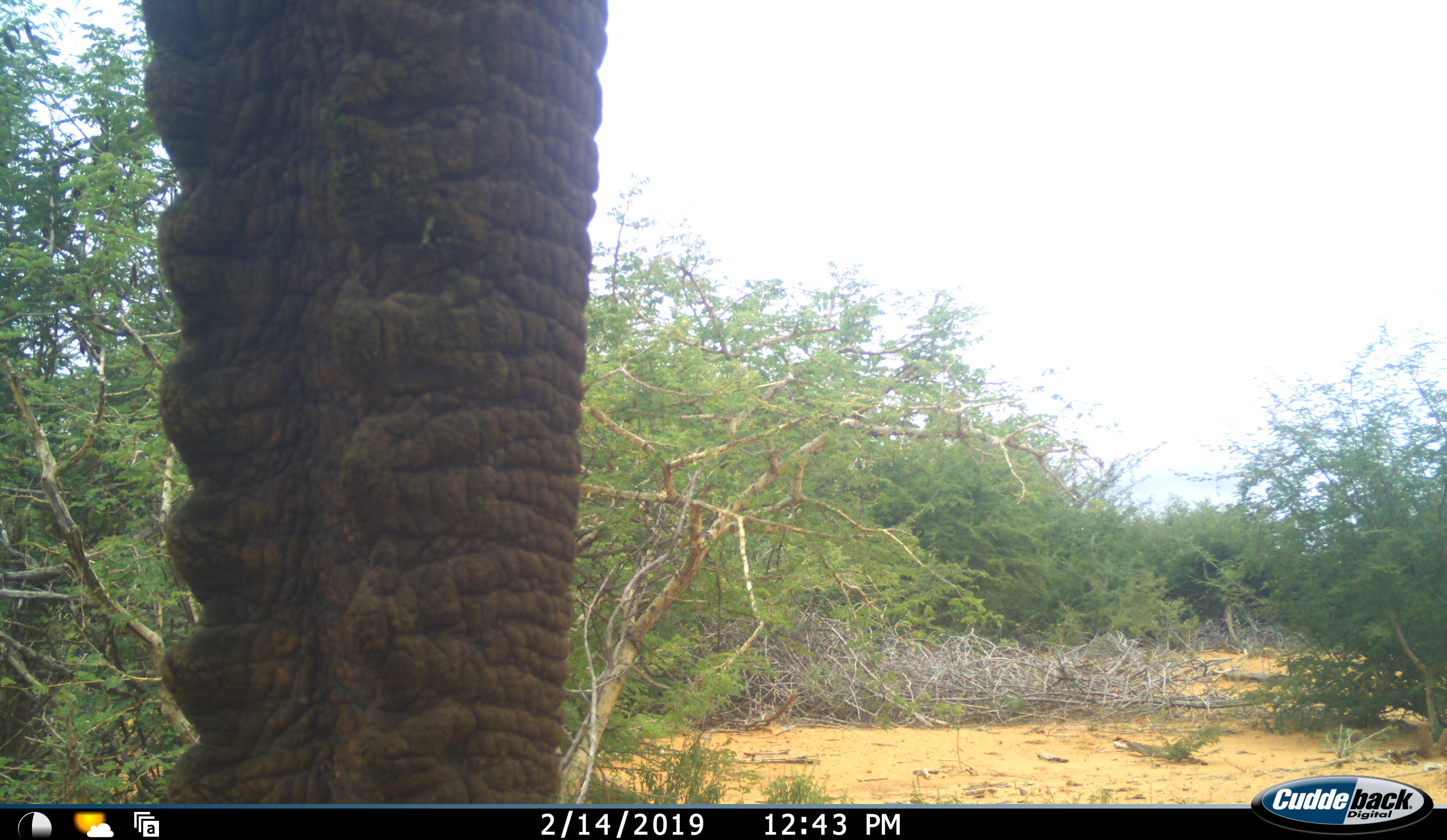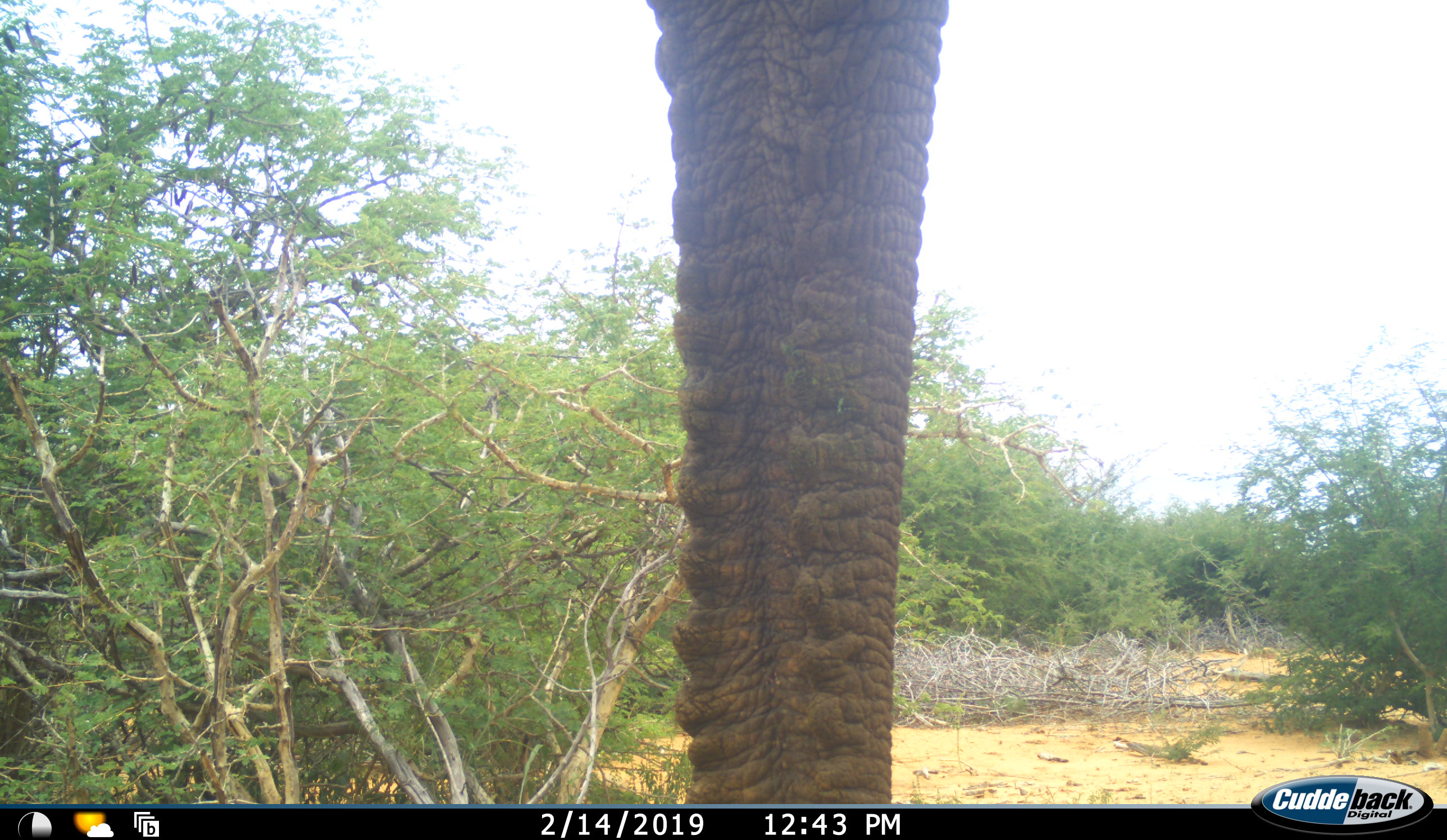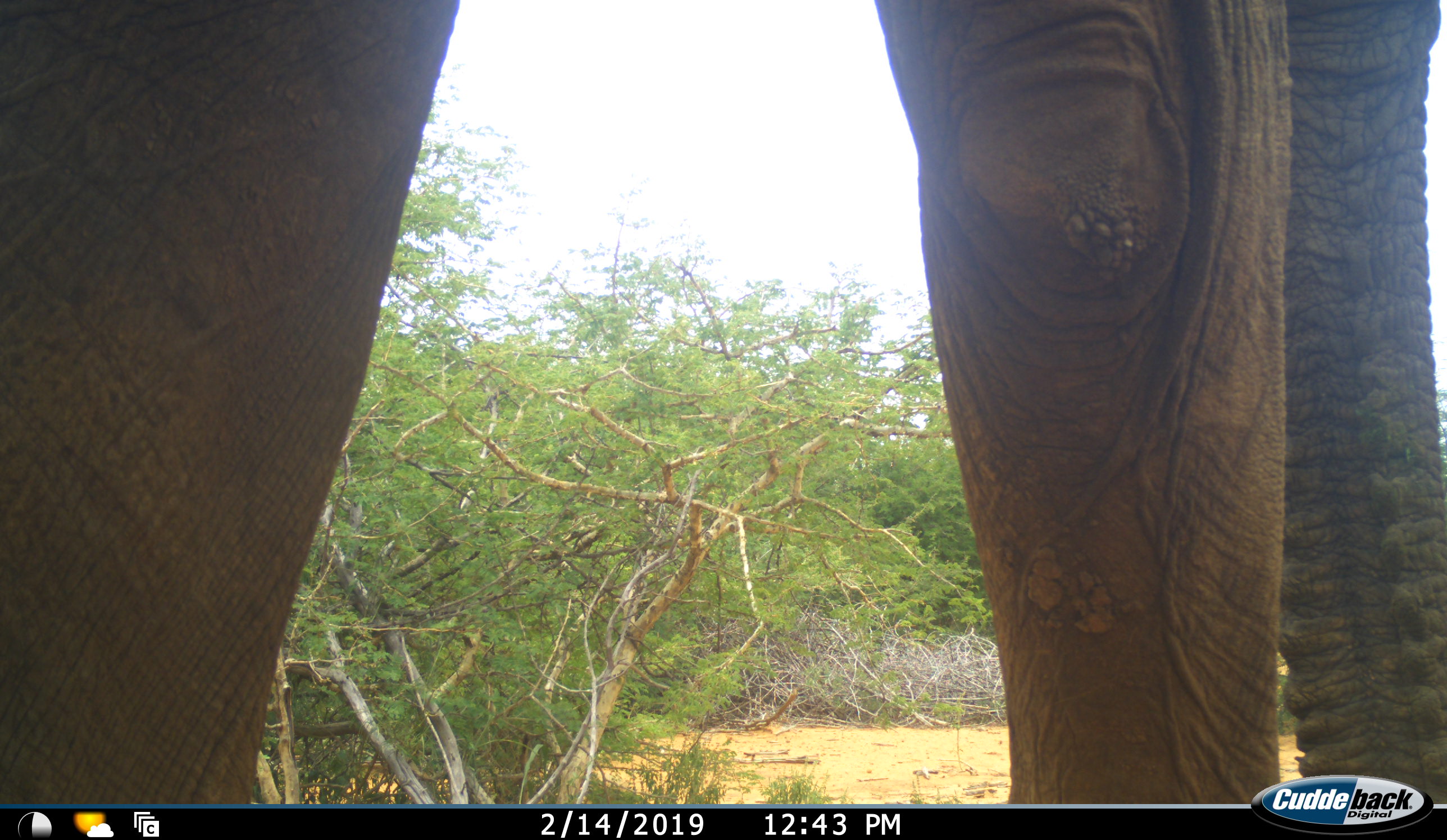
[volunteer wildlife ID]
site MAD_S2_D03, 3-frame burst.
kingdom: Animalia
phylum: Chordata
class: Mammalia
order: Proboscidea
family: Elephantidae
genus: Loxodonta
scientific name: Loxodonta africana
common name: african bush elephant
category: elephant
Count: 1.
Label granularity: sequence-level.